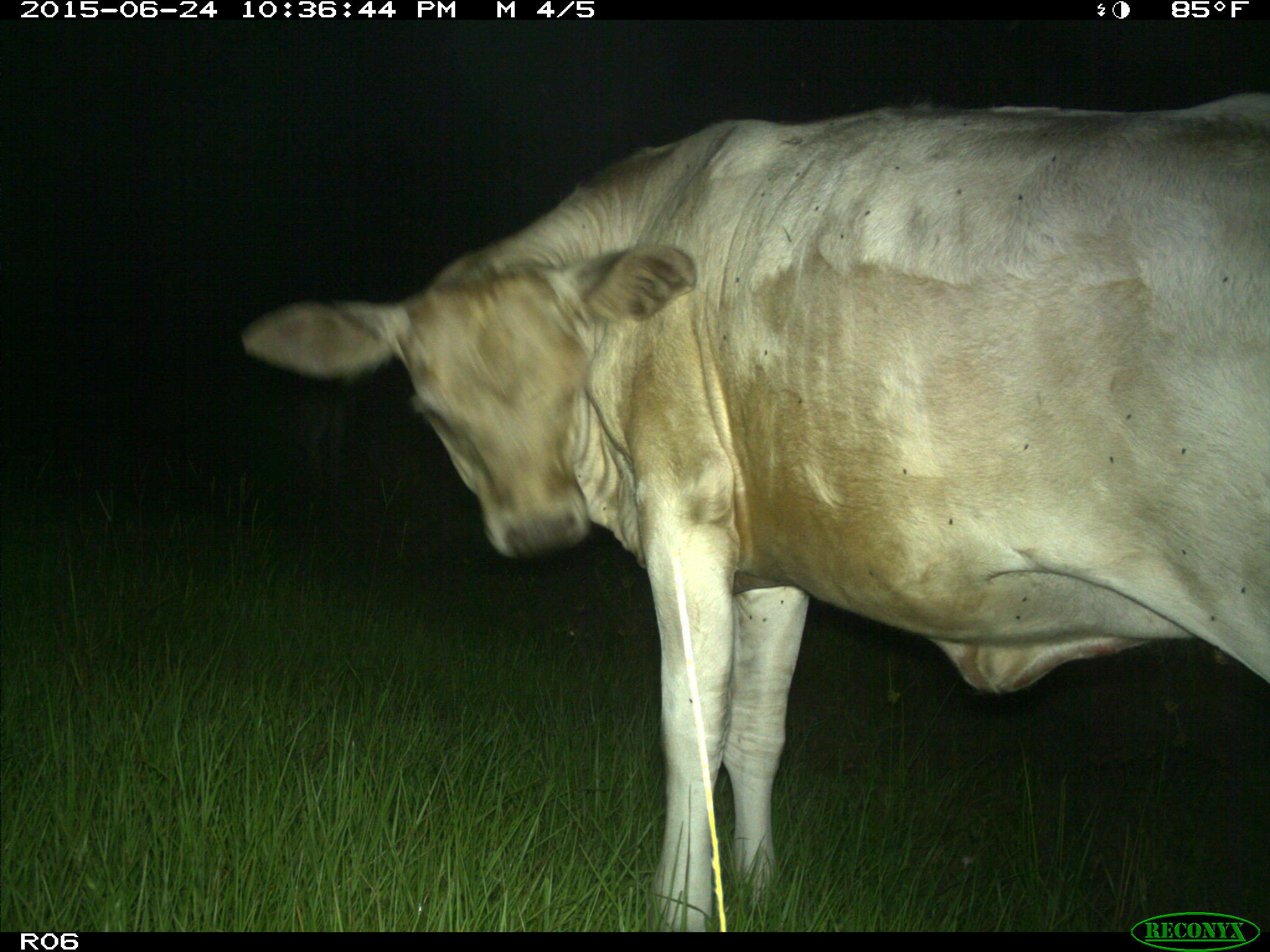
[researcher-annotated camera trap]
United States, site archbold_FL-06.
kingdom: Animalia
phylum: Chordata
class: Mammalia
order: Artiodactyla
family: Bovidae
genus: Bos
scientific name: Bos taurus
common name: domestic cow